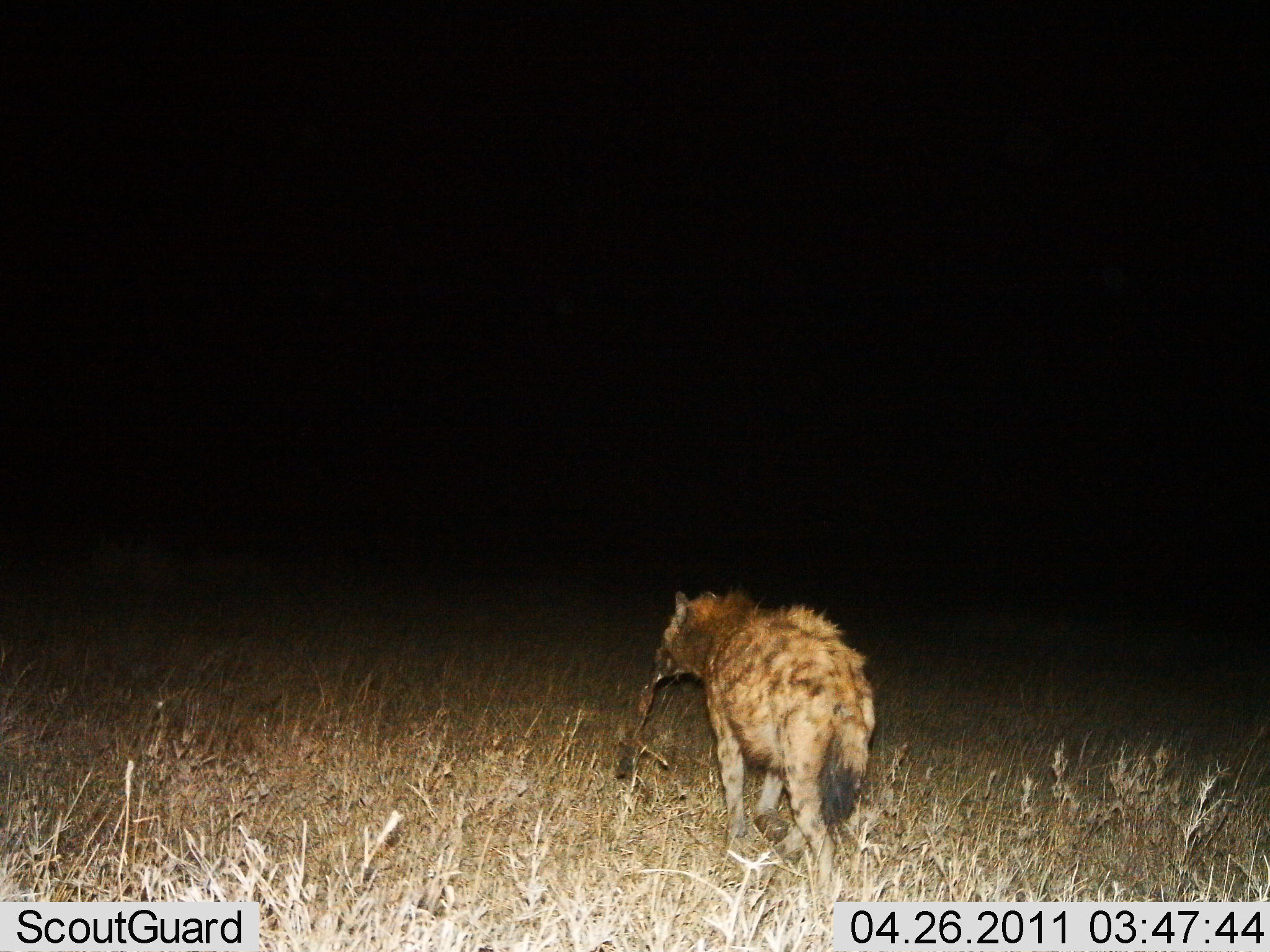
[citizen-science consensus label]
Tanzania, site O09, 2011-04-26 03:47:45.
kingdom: Animalia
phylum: Chordata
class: Mammalia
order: Carnivora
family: Hyaenidae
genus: Crocuta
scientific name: Crocuta crocuta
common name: spotted hyena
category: hyenaspotted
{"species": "hyenaspotted (spotted hyena) (Crocuta crocuta)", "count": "1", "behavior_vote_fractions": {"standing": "31%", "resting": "0%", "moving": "77%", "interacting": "0%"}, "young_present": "0%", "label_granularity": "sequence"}